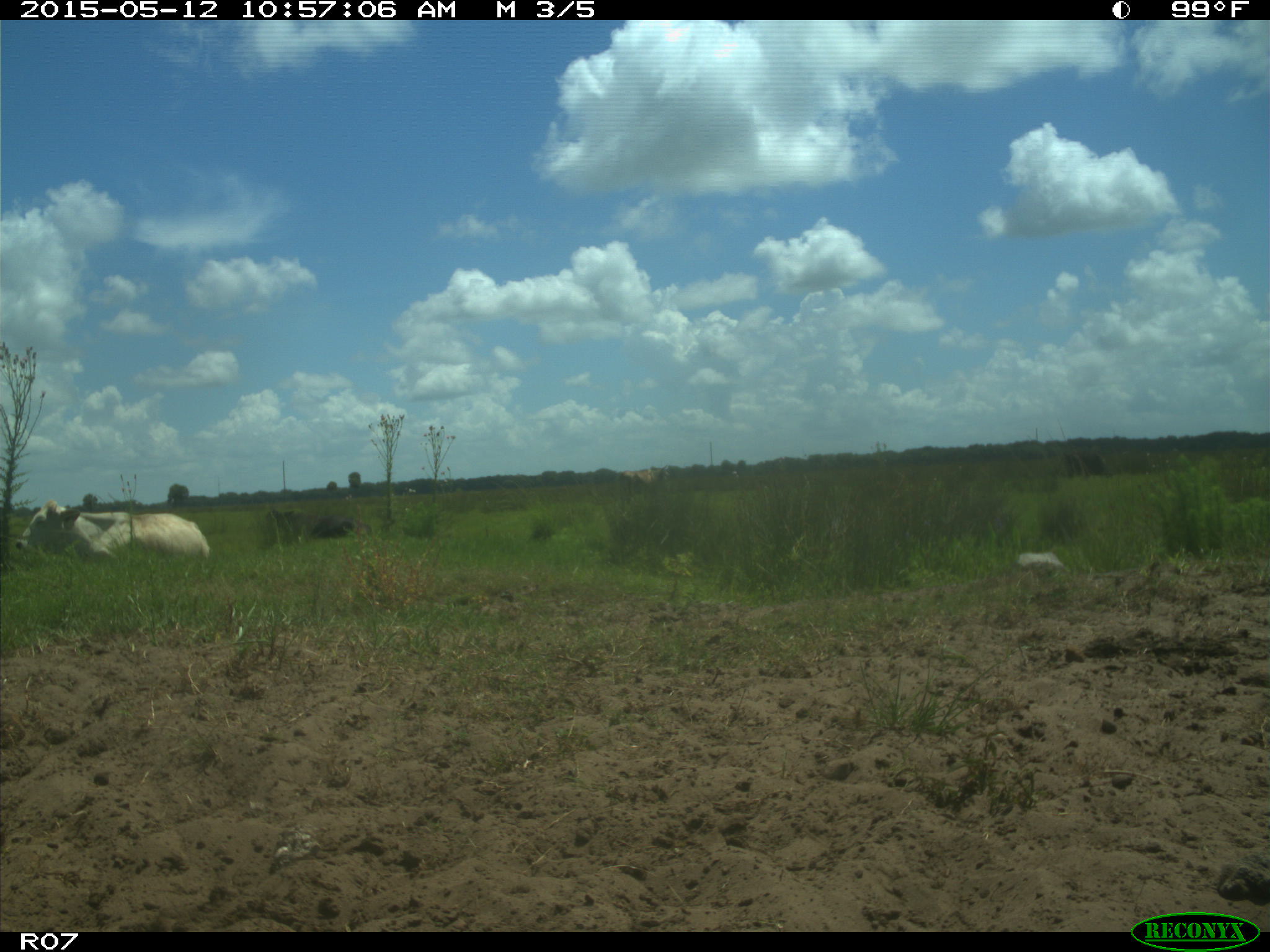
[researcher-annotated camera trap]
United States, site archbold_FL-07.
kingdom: Animalia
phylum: Chordata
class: Mammalia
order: Artiodactyla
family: Bovidae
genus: Bos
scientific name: Bos taurus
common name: domestic cow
Bos taurus (domestic cow).